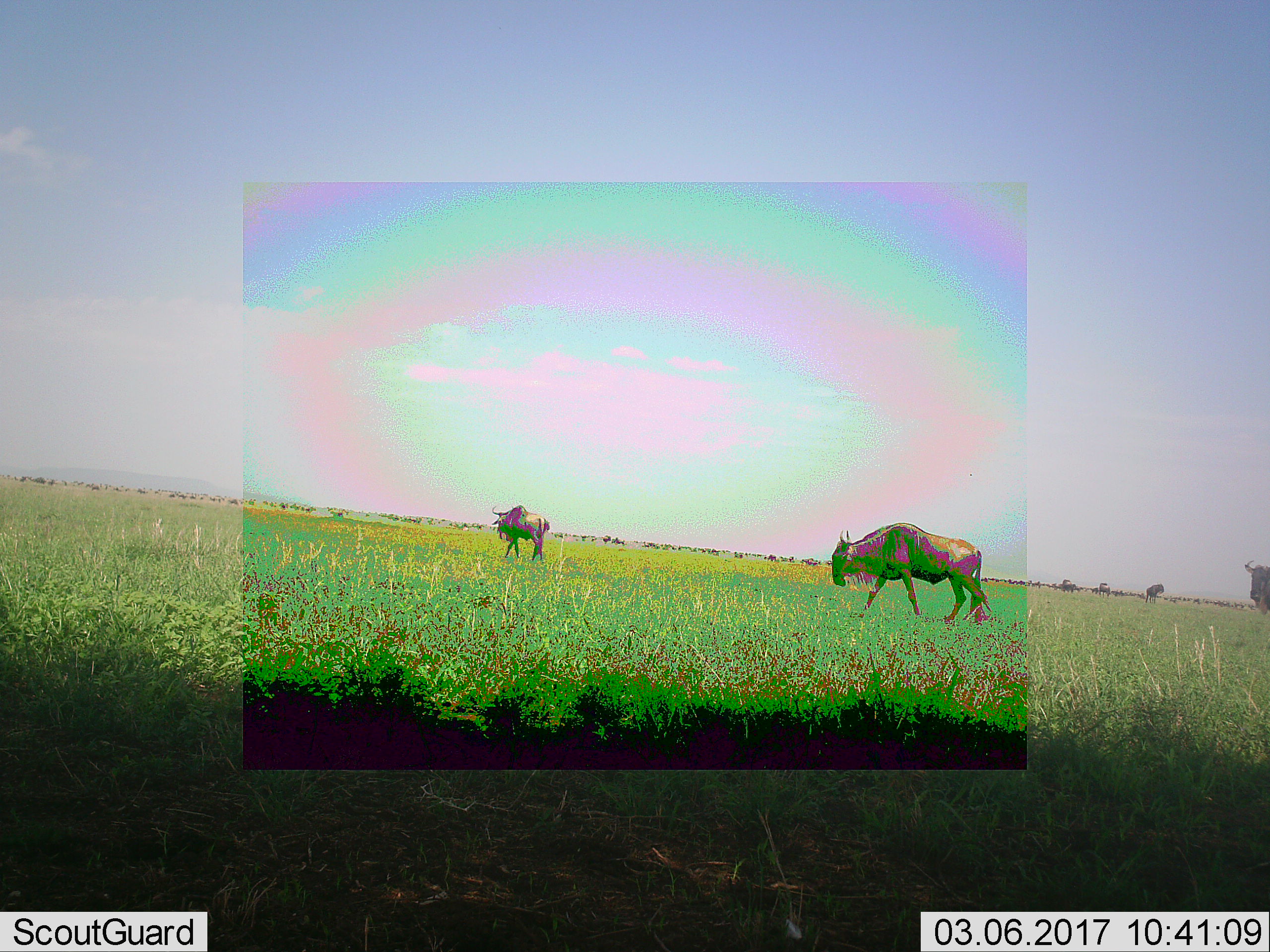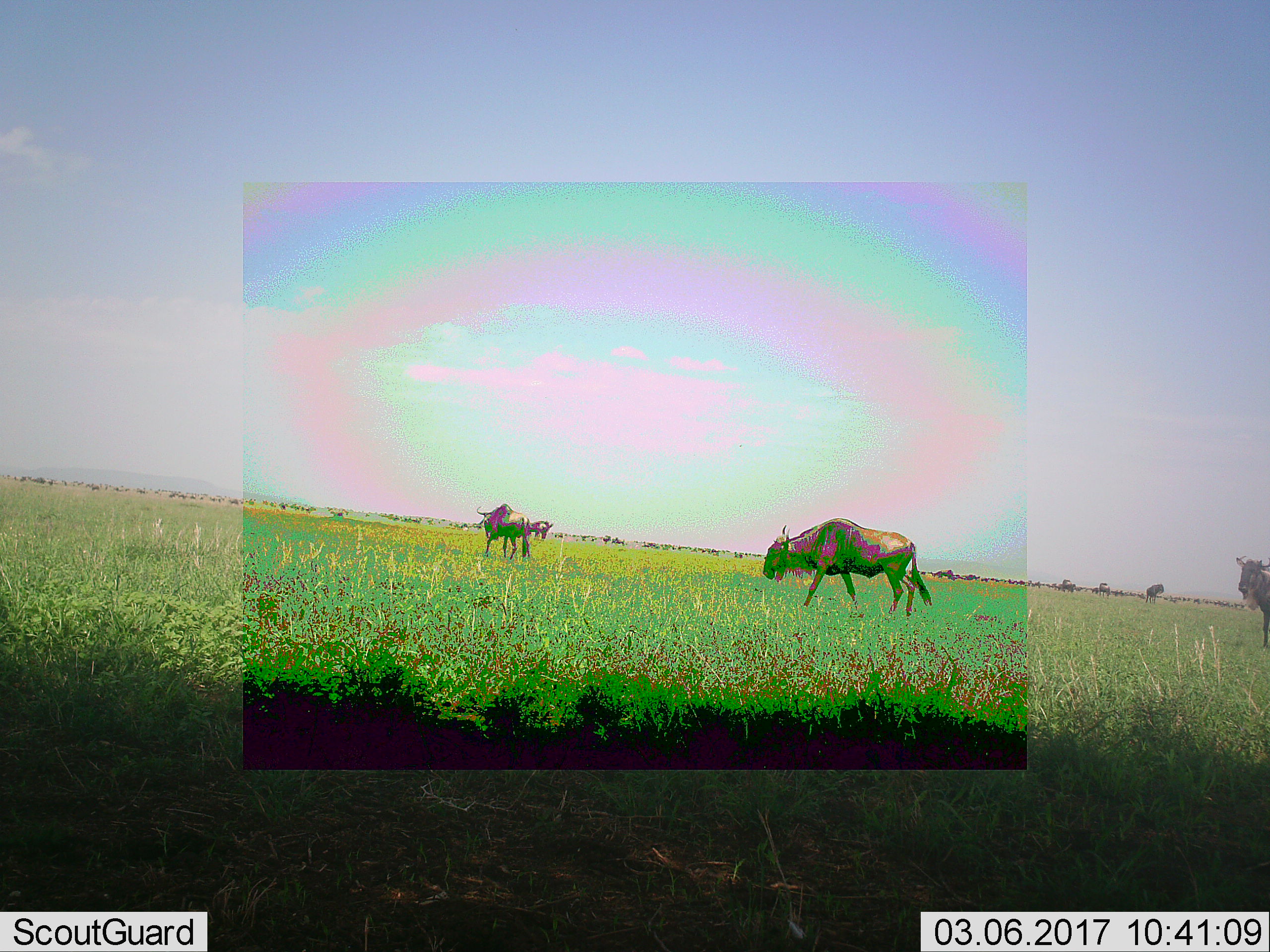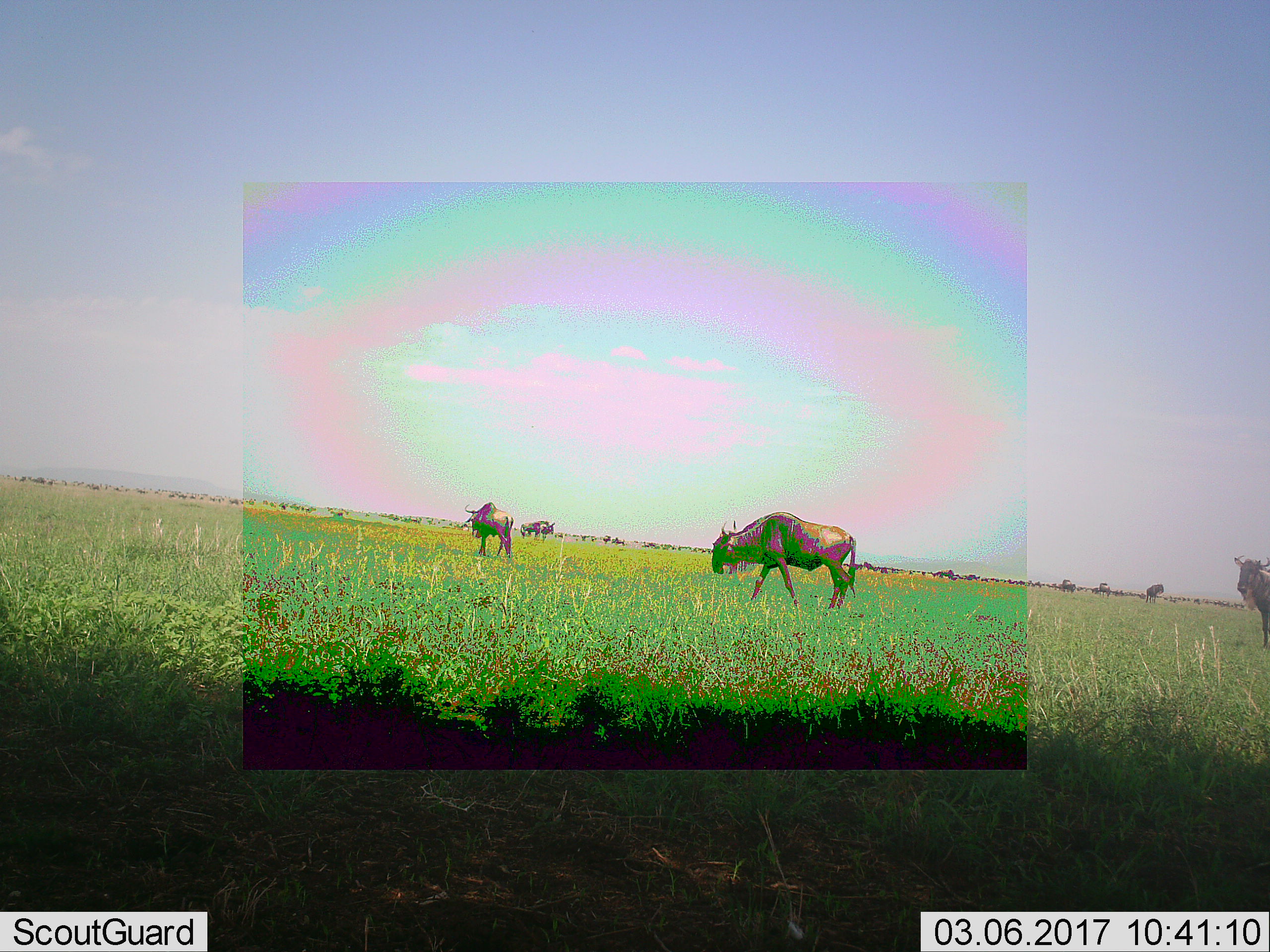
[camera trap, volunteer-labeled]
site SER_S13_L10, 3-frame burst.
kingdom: Animalia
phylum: Chordata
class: Mammalia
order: Artiodactyla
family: Bovidae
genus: Connochaetes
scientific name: Connochaetes taurinus taurinus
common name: blue wildebeest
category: wildebeestblue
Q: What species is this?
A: Wildebeestblue (blue wildebeest) (Connochaetes taurinus taurinus).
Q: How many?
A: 5.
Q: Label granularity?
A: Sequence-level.